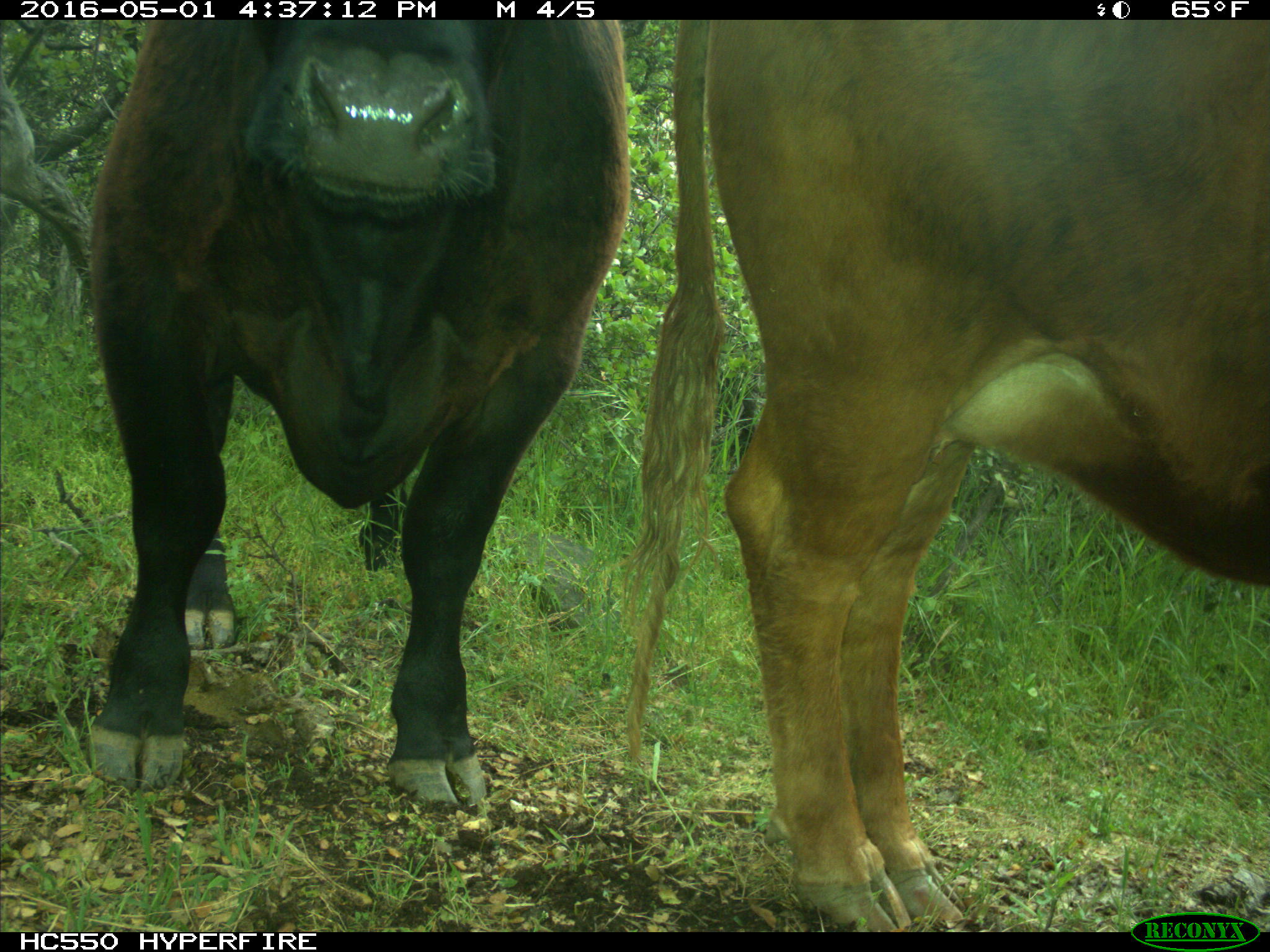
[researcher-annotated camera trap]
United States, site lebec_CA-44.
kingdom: Animalia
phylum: Chordata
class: Mammalia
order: Artiodactyla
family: Bovidae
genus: Bos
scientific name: Bos taurus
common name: domestic cow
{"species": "Bos taurus (domestic cow)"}